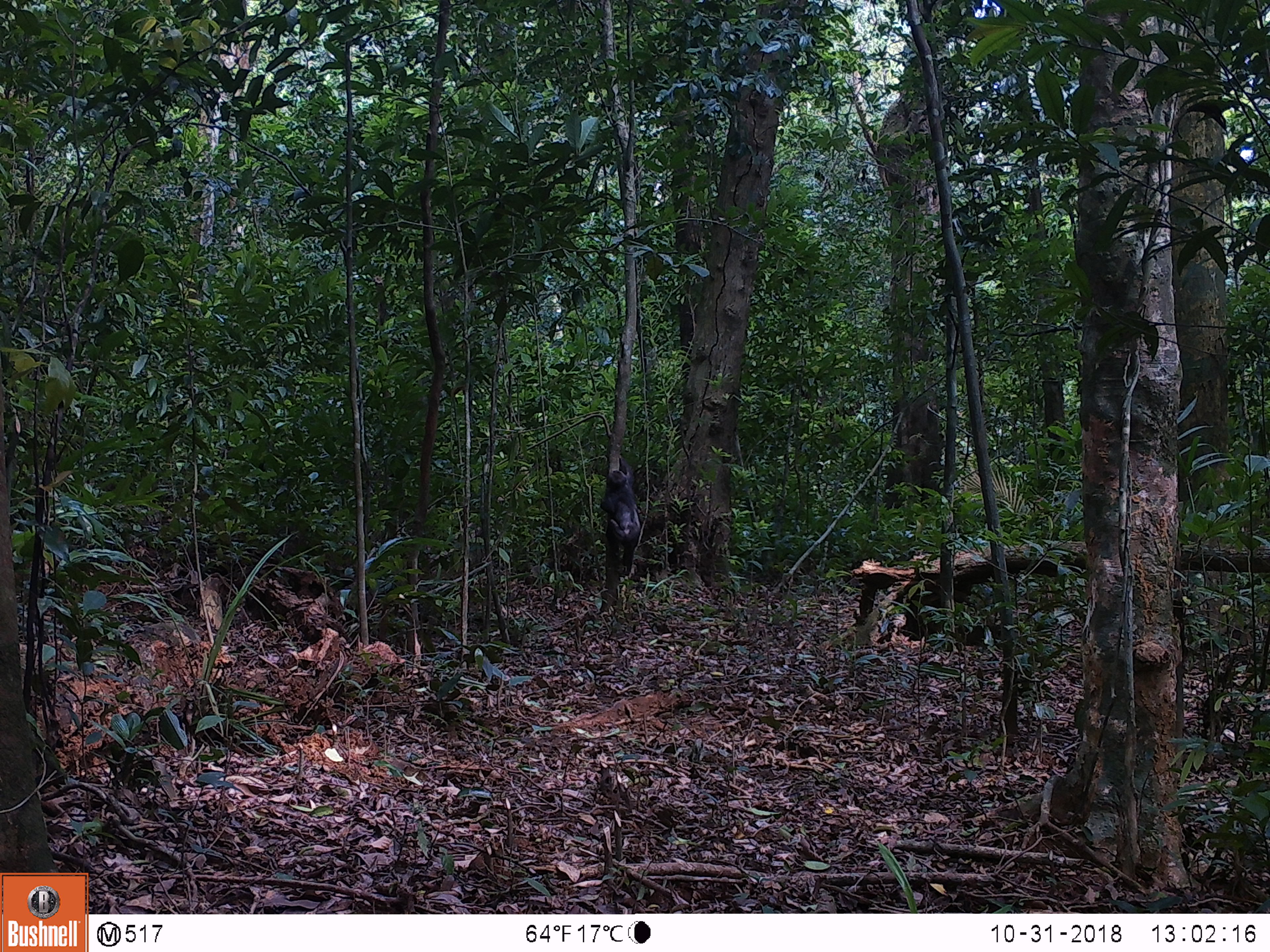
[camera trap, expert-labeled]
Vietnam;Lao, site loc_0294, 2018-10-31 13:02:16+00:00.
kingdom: Animalia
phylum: Chordata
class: Mammalia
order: Primates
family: Cercopithecidae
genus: Macaca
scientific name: Macaca arctoides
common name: stump-tailed macaque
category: stump tailed macaque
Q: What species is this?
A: Stump tailed macaque (stump-tailed macaque) (Macaca arctoides).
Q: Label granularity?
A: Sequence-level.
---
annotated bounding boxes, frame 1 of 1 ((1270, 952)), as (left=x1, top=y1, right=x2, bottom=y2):
stump tailed macaque: (left=600, top=454, right=640, bottom=576)